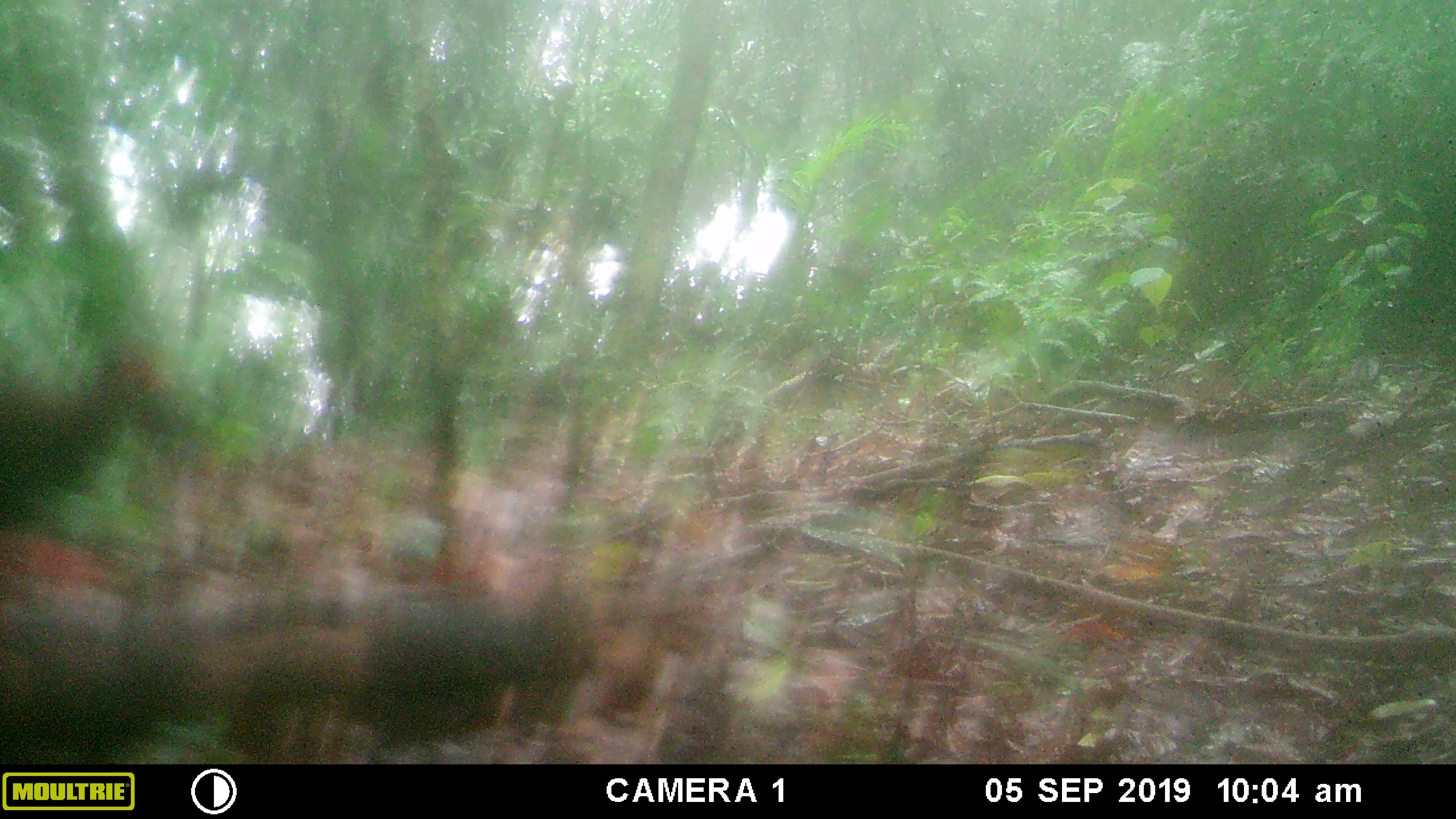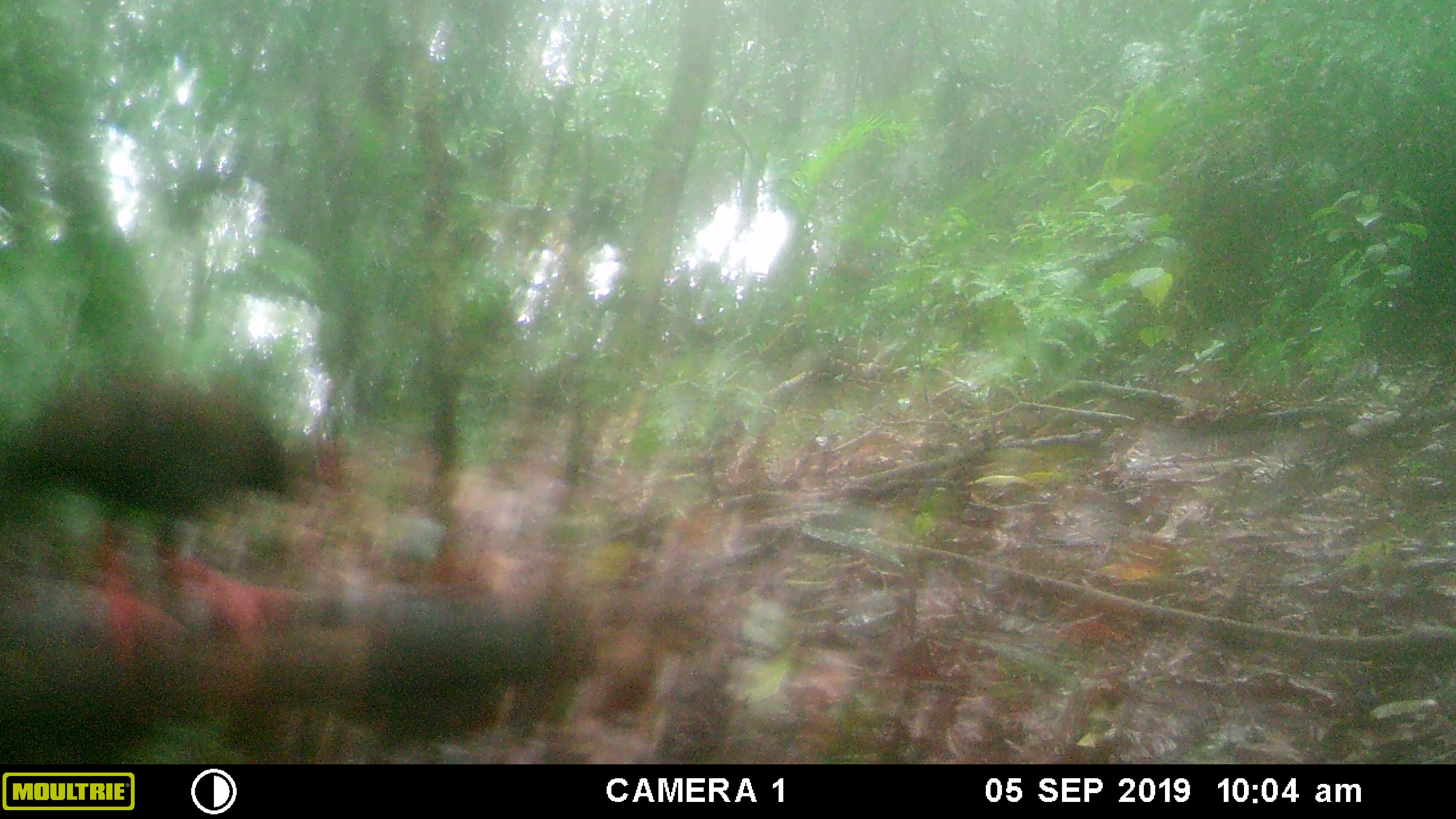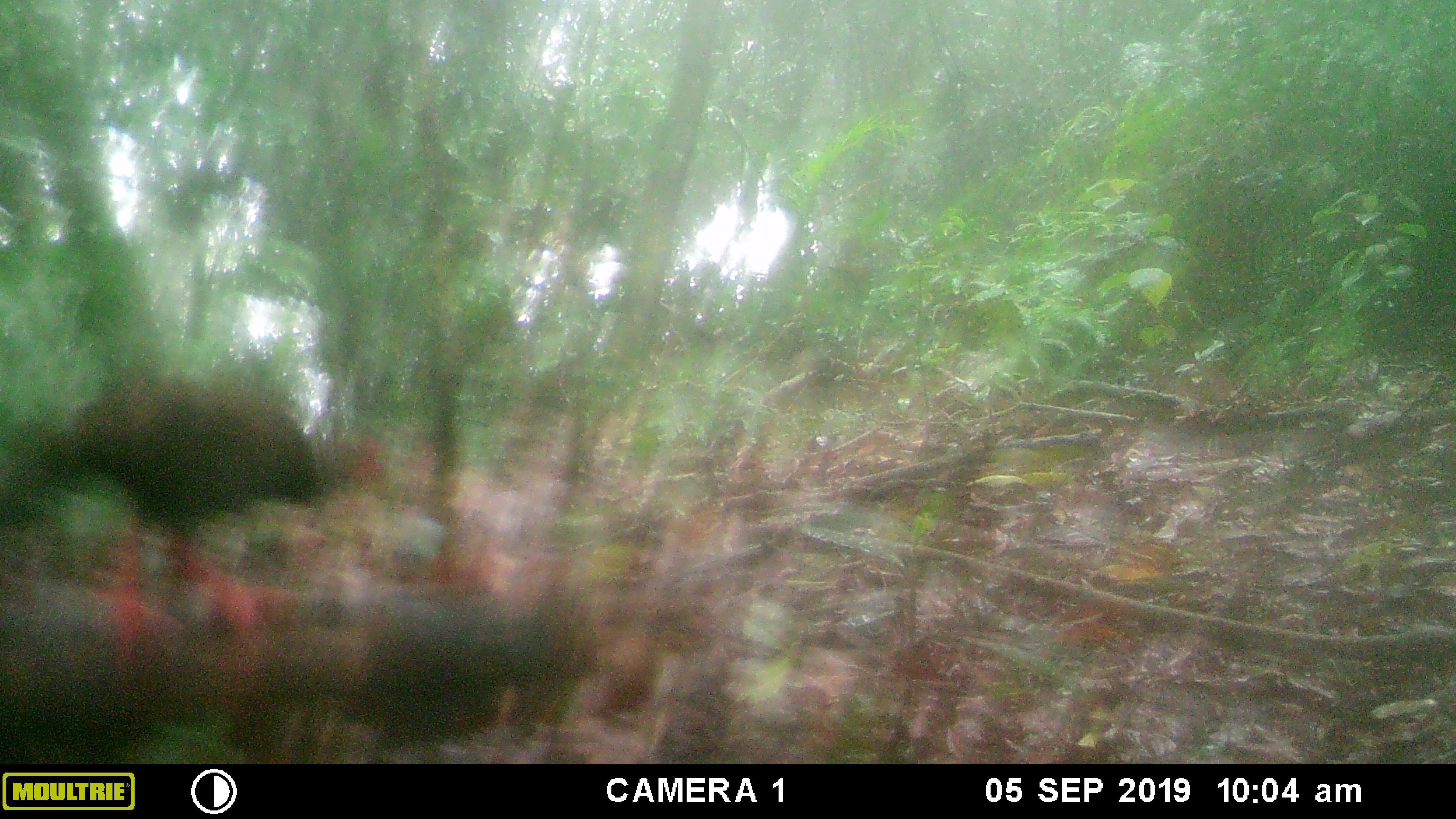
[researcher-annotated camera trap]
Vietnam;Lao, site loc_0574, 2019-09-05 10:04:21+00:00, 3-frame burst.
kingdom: Animalia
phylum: Chordata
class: Aves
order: Galliformes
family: Phasianidae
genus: Lophura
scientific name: Lophura nycthemera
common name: silver pheasant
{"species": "silver pheasant (Lophura nycthemera)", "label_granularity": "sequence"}